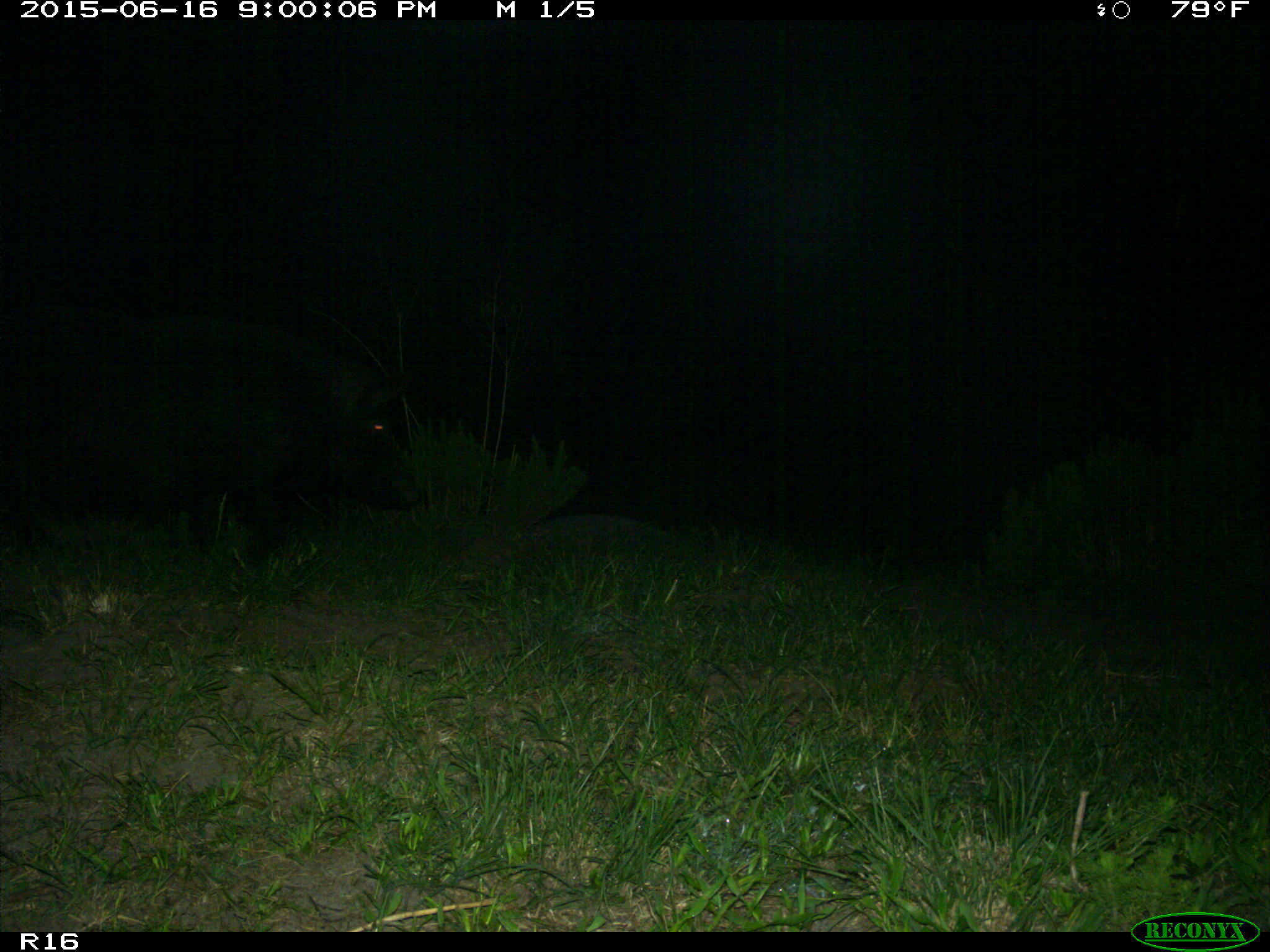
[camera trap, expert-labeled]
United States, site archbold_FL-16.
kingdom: Animalia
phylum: Chordata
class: Mammalia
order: Artiodactyla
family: Suidae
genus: Sus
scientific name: Sus scrofa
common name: wild boar